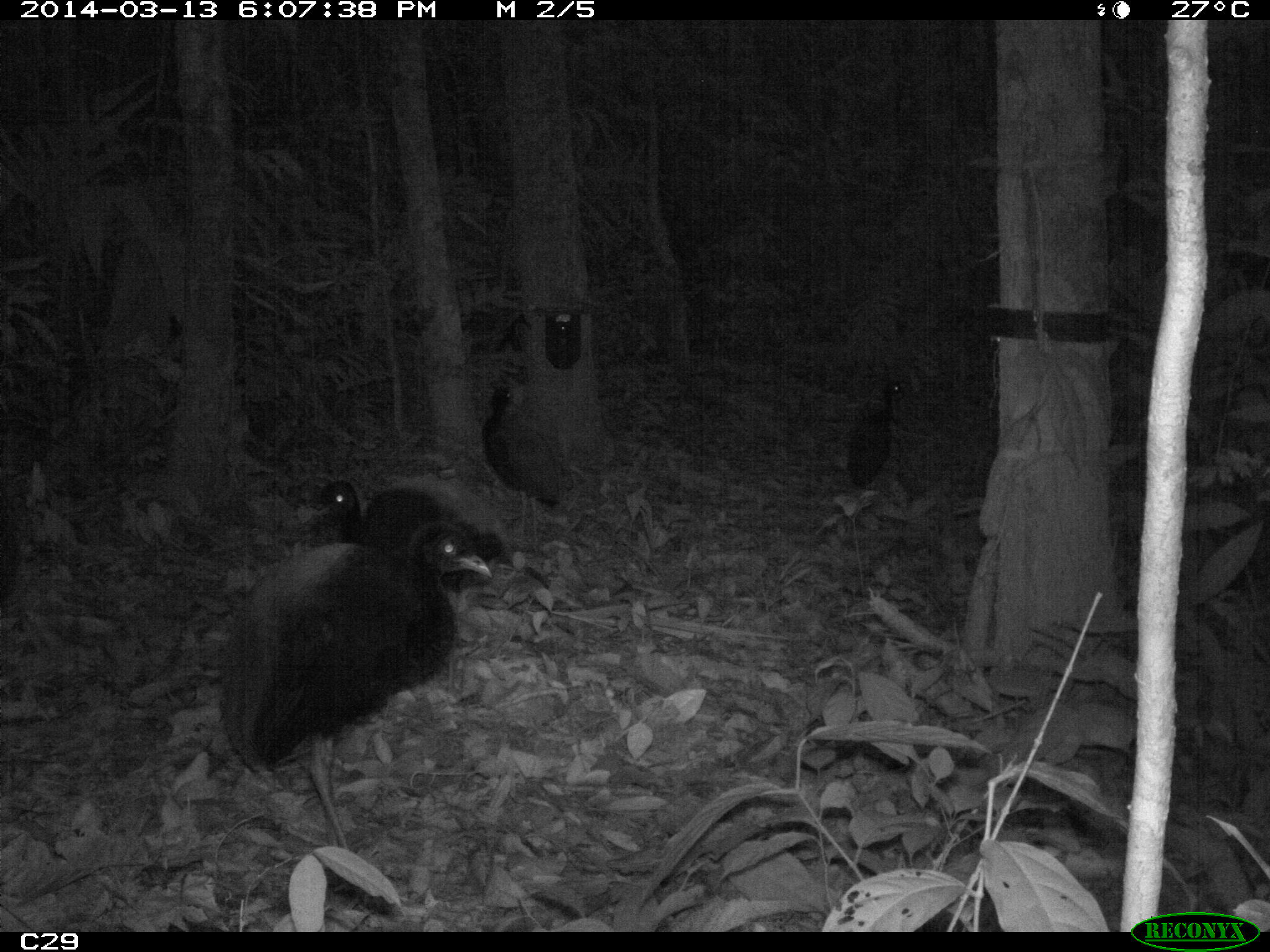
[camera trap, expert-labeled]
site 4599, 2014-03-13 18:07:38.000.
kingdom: Animalia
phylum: Chordata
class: Aves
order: Gruiformes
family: Psophiidae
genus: Psophia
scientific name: Psophia crepitans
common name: gray-winged trumpeter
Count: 5.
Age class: adult.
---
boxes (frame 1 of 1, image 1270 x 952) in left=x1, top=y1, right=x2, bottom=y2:
psophia crepitans: left=213, top=515, right=493, bottom=849; left=310, top=472, right=552, bottom=591; left=482, top=381, right=576, bottom=550; left=845, top=379, right=907, bottom=495